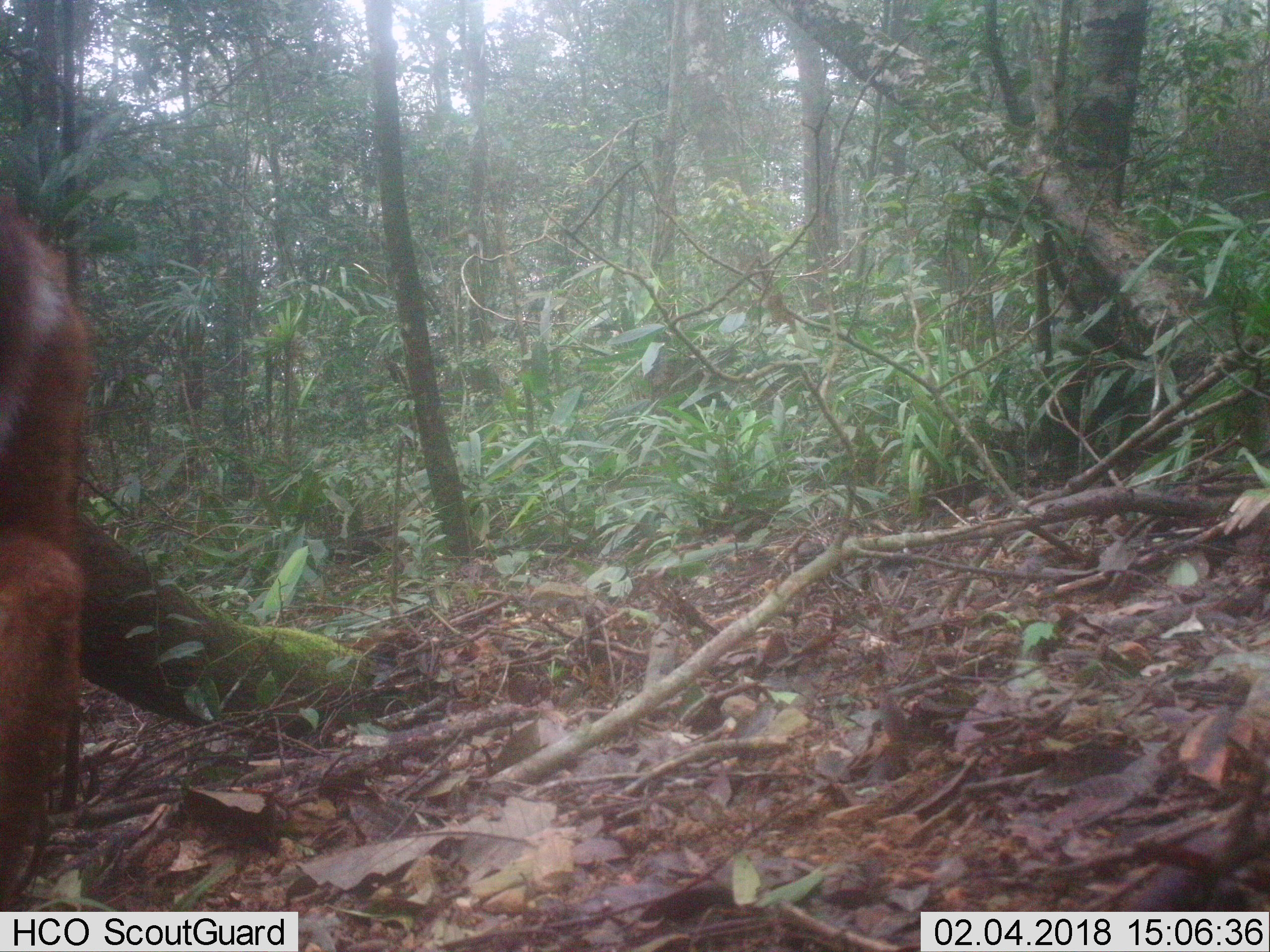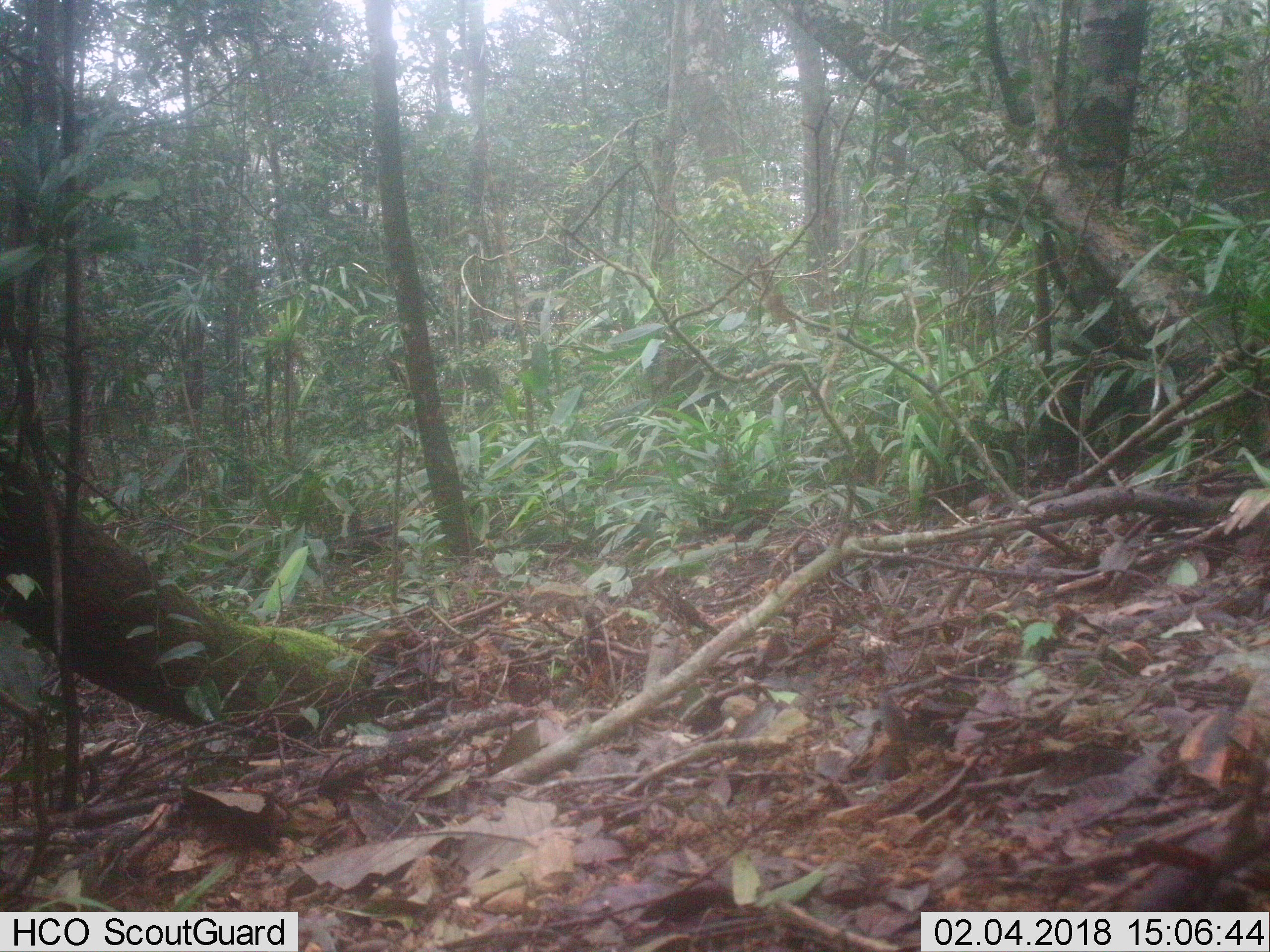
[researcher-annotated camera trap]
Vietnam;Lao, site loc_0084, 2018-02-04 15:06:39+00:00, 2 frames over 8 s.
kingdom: Animalia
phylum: Chordata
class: Mammalia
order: Artiodactyla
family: Cervidae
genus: Muntiacus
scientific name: Muntiacus vuquangensis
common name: large-antlered muntjac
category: large antlered muntjac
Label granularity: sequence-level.